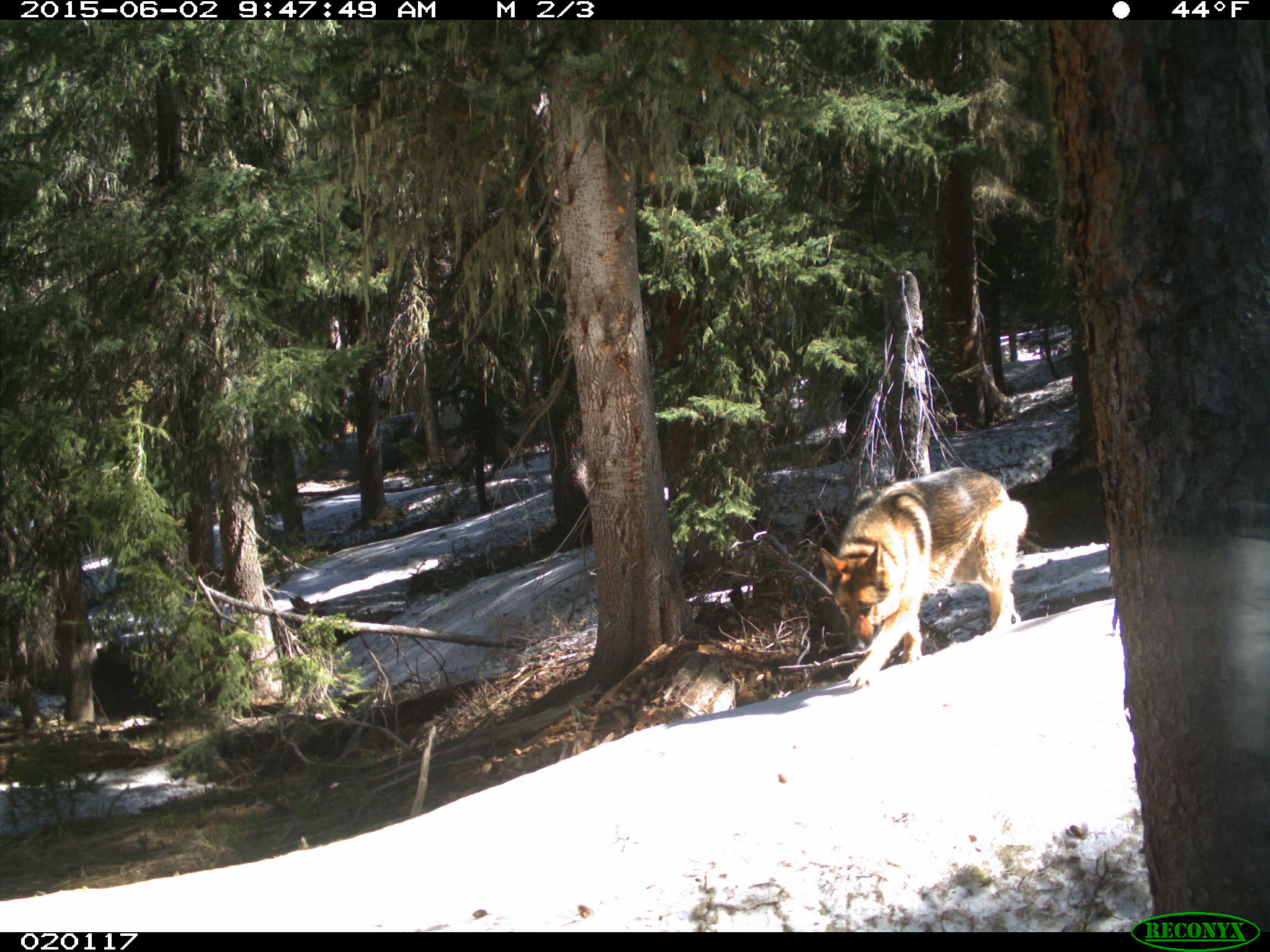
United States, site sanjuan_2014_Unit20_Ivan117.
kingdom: Animalia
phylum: Chordata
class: Mammalia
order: Carnivora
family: Canidae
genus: Canis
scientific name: Canis familiaris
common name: domestic dog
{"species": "Canis familiaris (domestic dog)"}